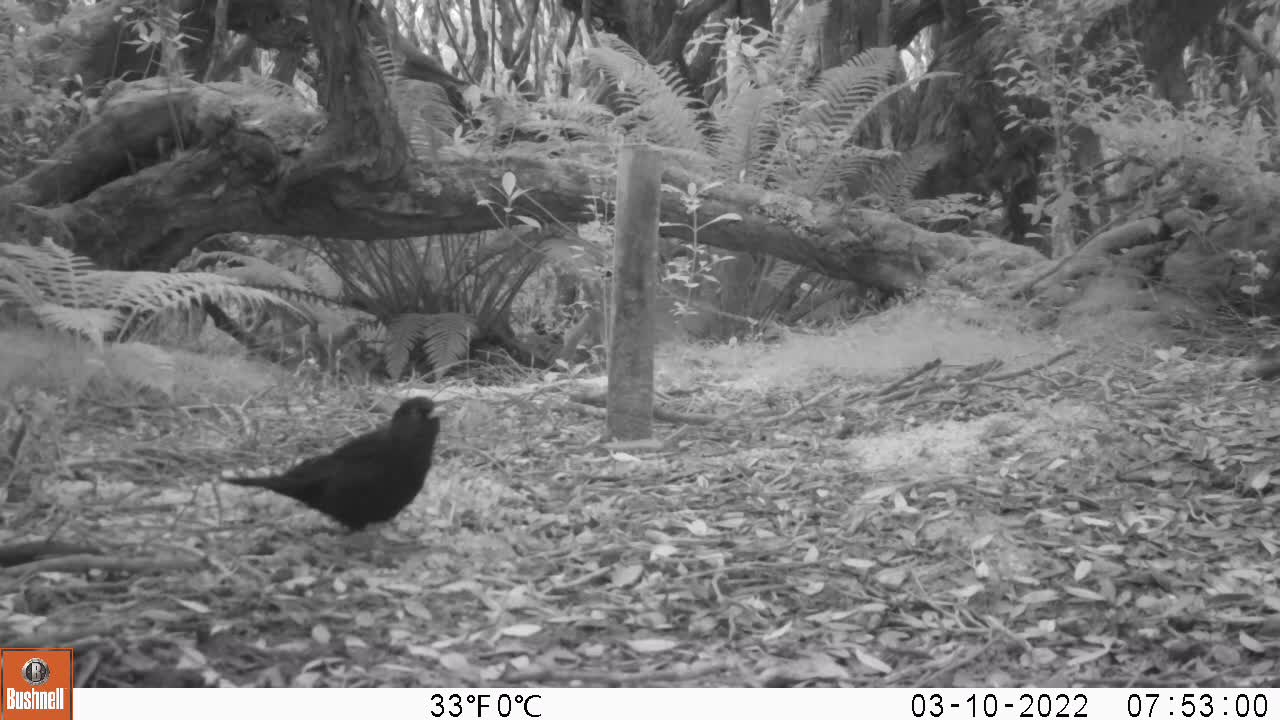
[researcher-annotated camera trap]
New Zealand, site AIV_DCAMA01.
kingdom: Animalia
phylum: Chordata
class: Aves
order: Passeriformes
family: Turdidae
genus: Turdus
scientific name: Turdus merula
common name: eurasian blackbird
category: blackbird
Blackbird (eurasian blackbird) (Turdus merula).